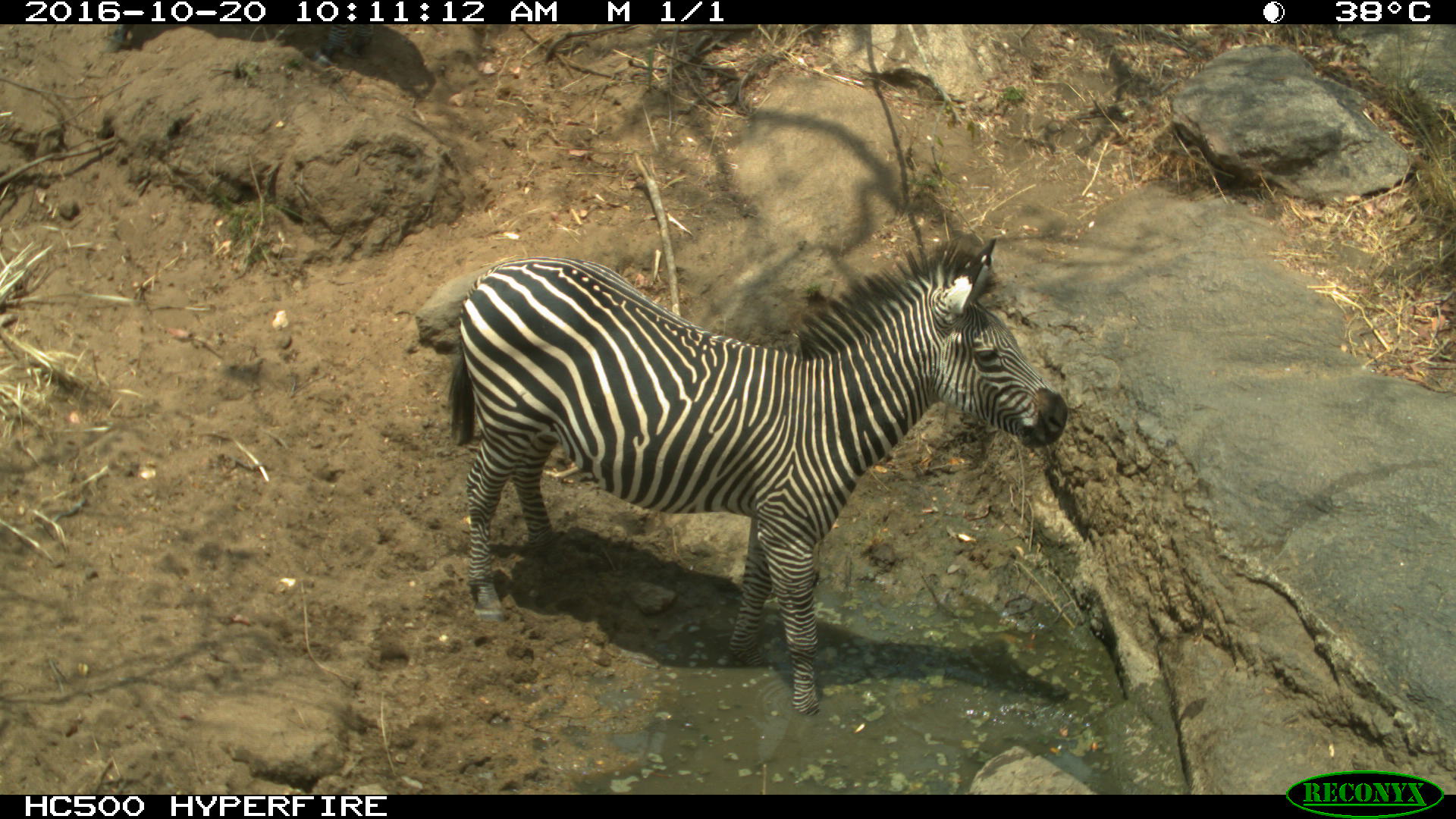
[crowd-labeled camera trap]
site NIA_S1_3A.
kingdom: Animalia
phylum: Chordata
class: Mammalia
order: Perissodactyla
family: Equidae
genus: Equus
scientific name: Equus quagga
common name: plains zebra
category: zebraplains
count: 1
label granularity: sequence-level